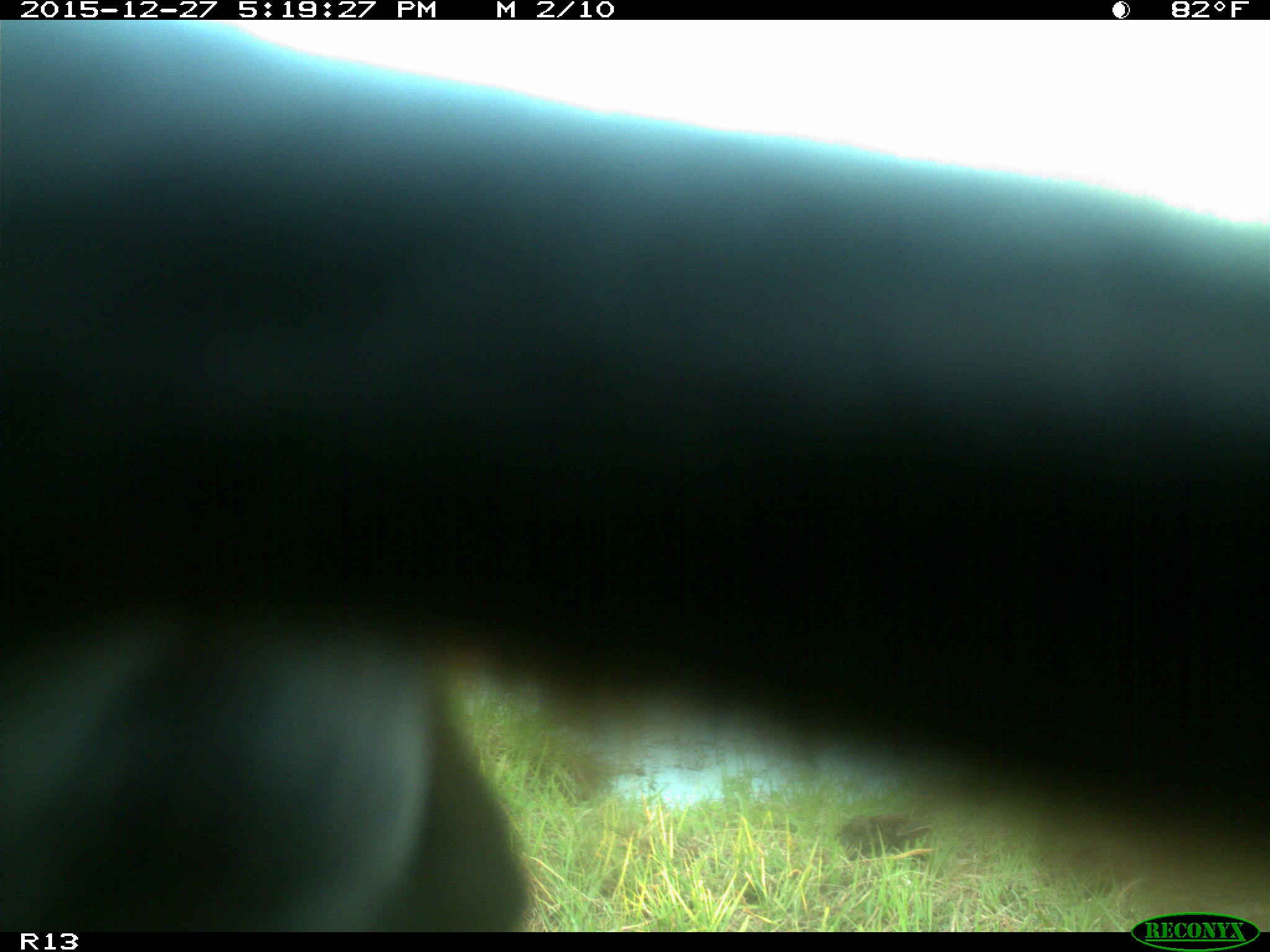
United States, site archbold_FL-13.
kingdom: Animalia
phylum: Chordata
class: Mammalia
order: Artiodactyla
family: Bovidae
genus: Bos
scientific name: Bos taurus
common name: domestic cow